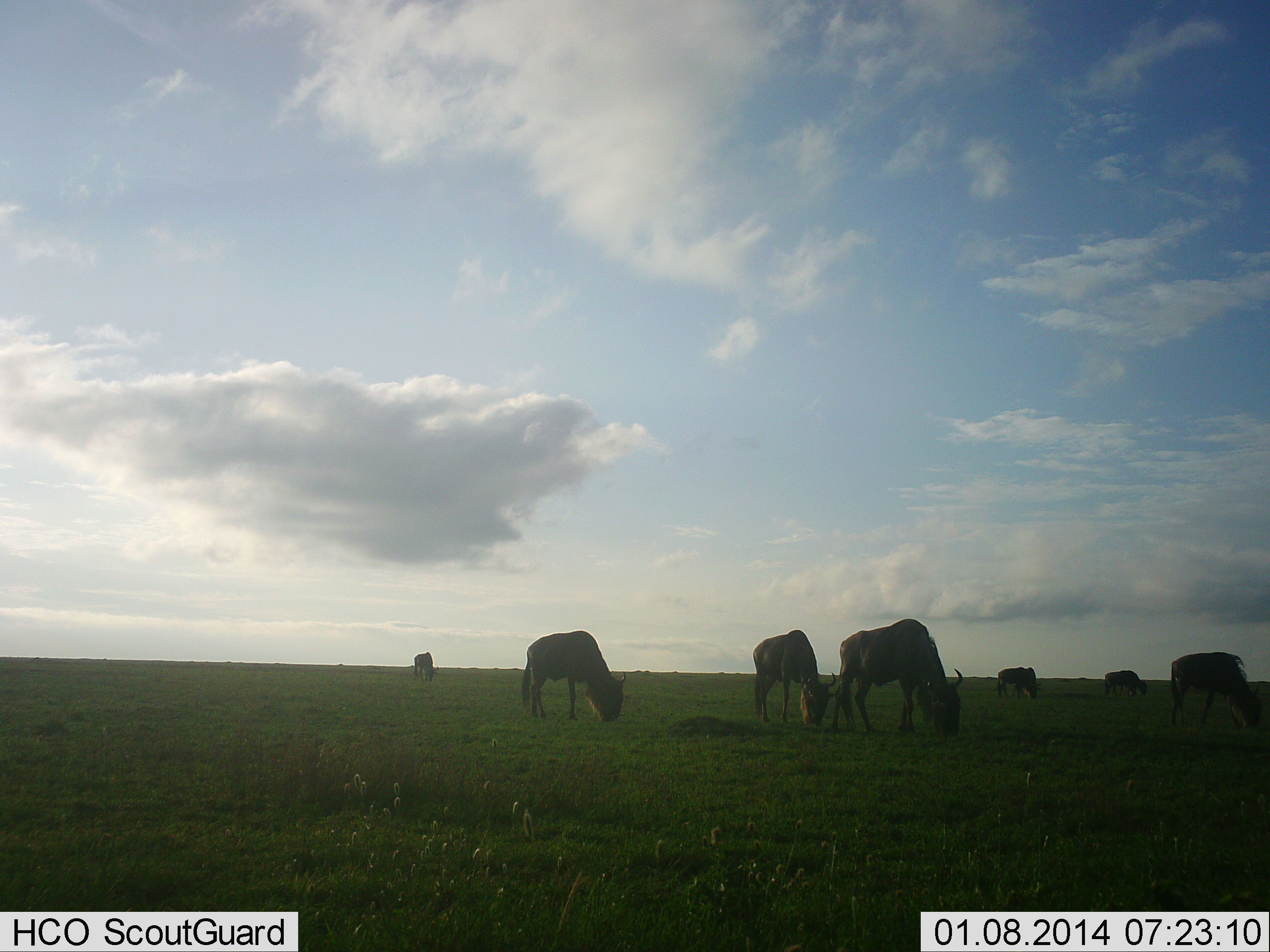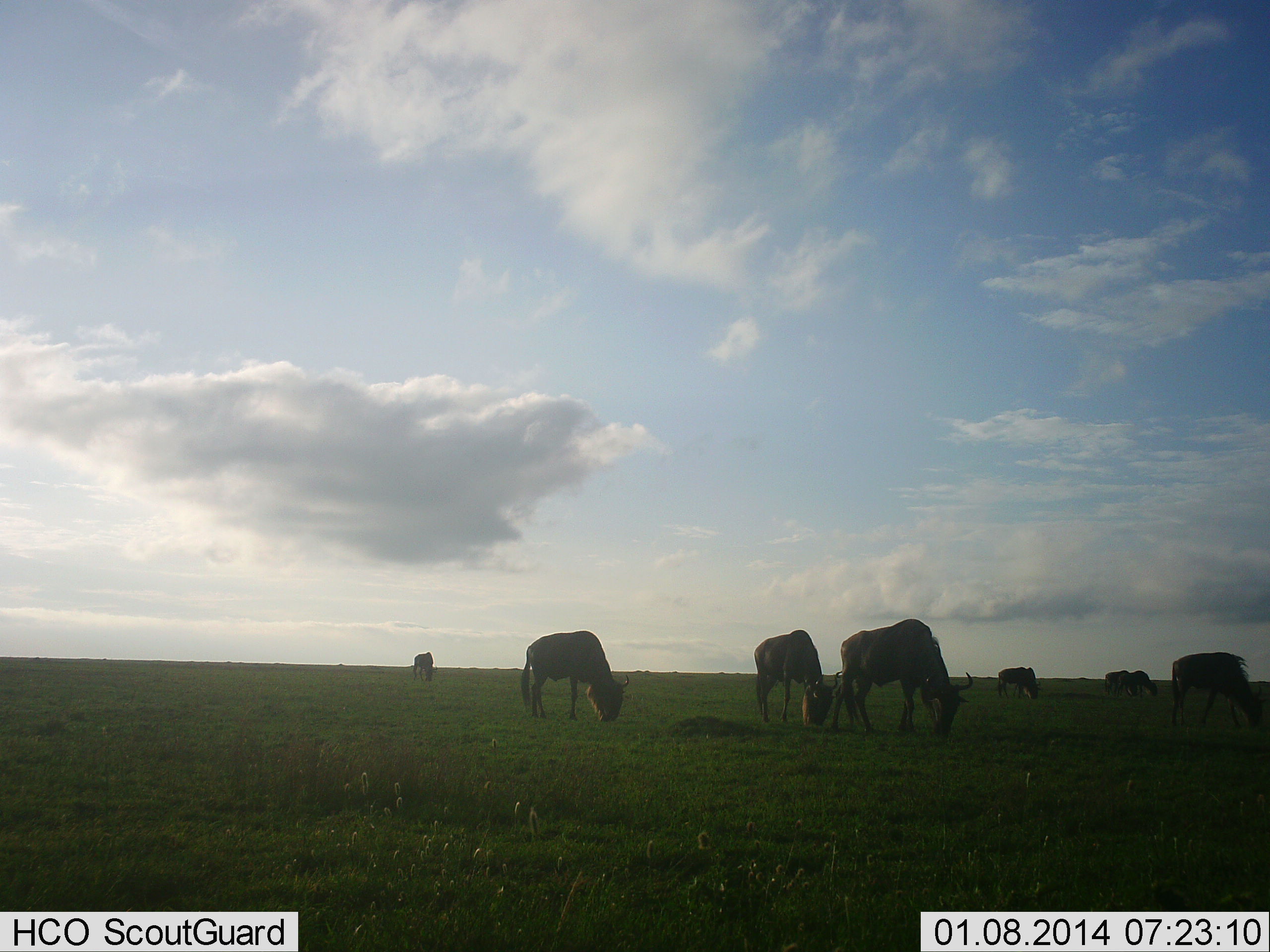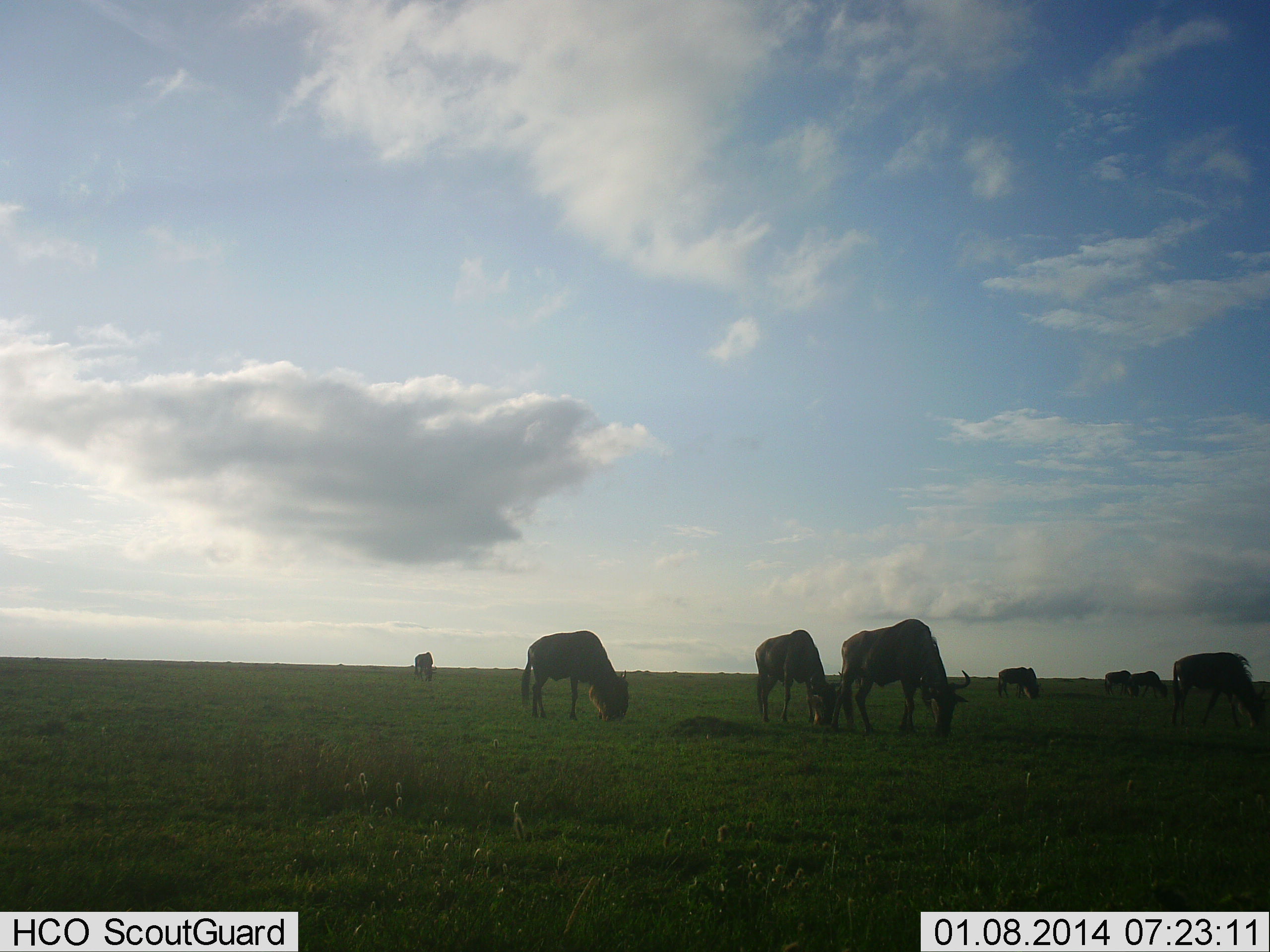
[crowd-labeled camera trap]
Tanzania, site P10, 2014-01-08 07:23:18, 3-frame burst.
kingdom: Animalia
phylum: Chordata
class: Mammalia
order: Artiodactyla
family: Bovidae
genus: Connochaetes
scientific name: Connochaetes taurinus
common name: blue wildebeest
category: wildebeest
Wildebeest (blue wildebeest) (Connochaetes taurinus), count 8. Behavior (volunteer vote fractions): standing 20%, resting 0%, moving 10%, interacting 0%. Young present (vote fraction): 0%. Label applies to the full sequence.